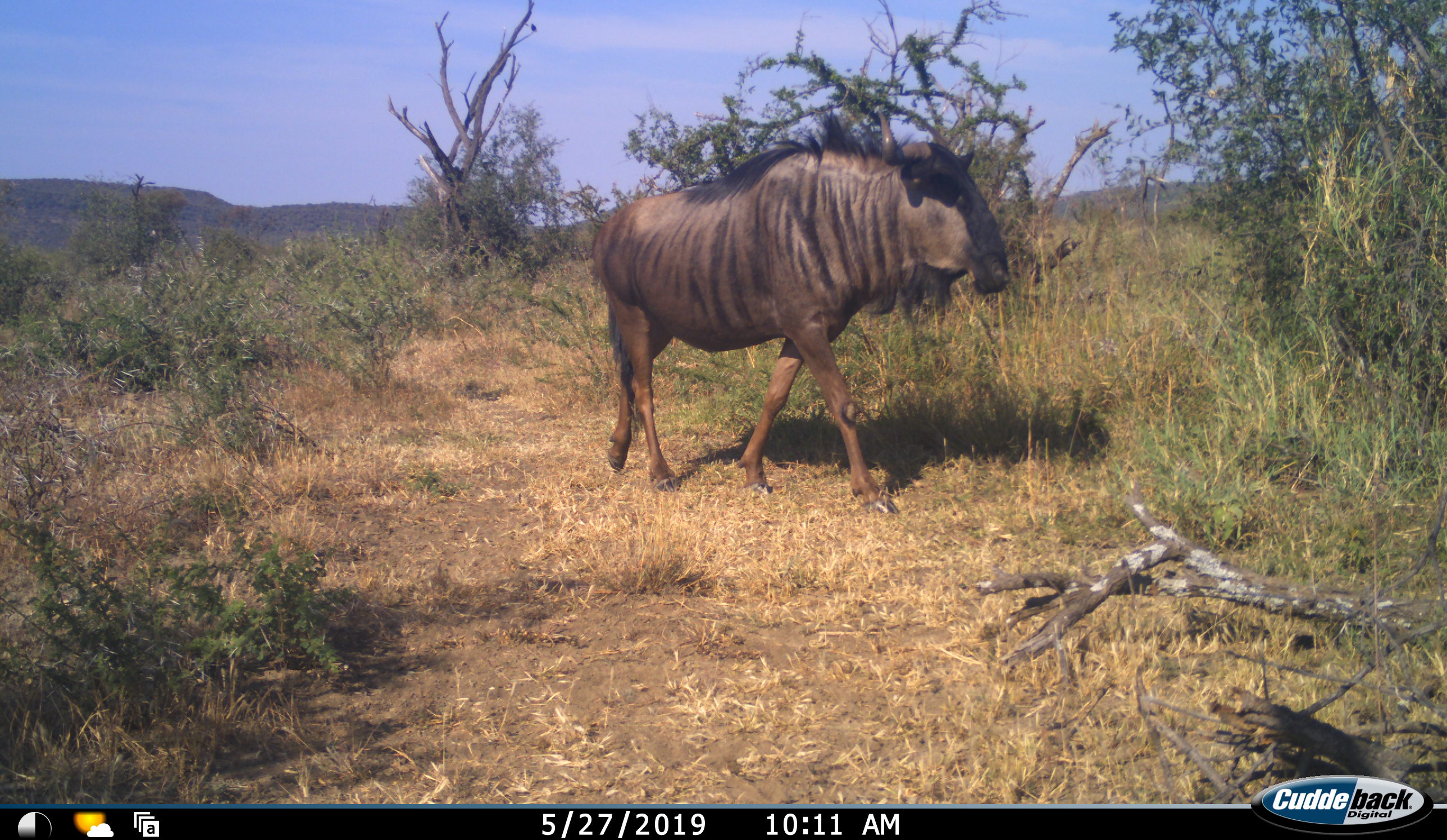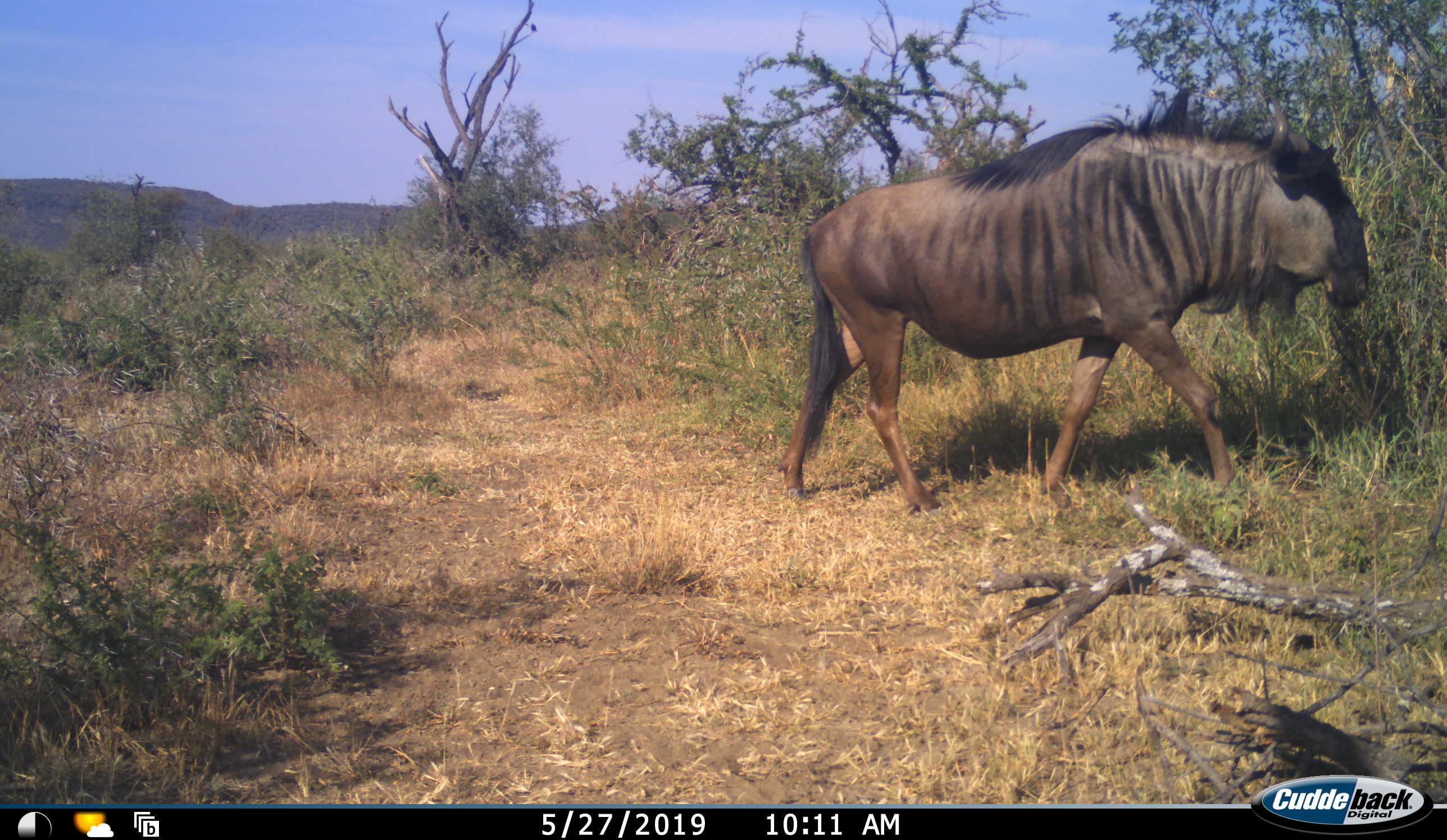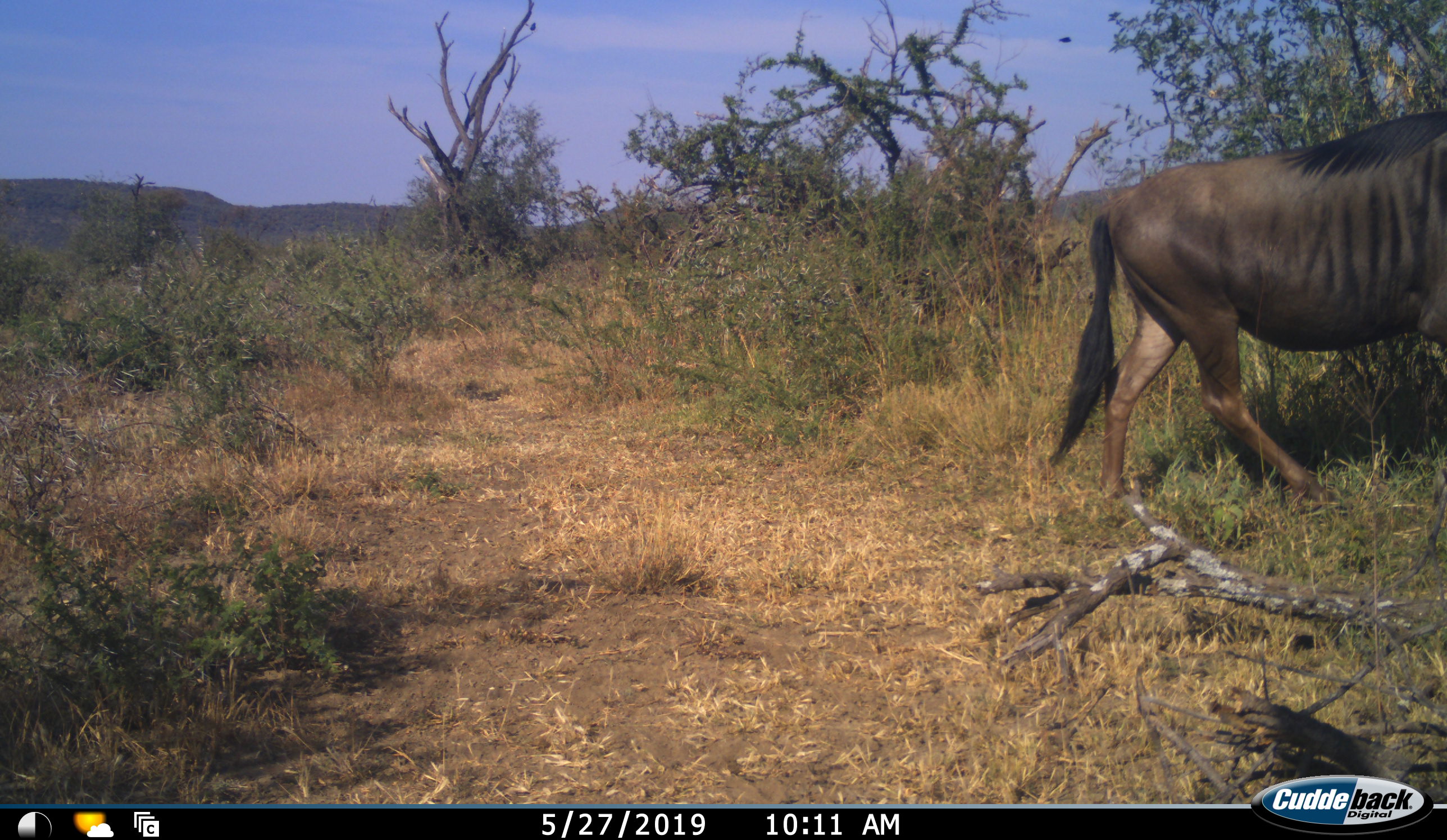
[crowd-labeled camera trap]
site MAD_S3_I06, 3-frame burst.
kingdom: Animalia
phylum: Chordata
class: Mammalia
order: Artiodactyla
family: Bovidae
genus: Connochaetes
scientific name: Connochaetes taurinus taurinus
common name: blue wildebeest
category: wildebeestblue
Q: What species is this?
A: Wildebeestblue (blue wildebeest) (Connochaetes taurinus taurinus).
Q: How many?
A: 1.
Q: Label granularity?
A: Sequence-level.